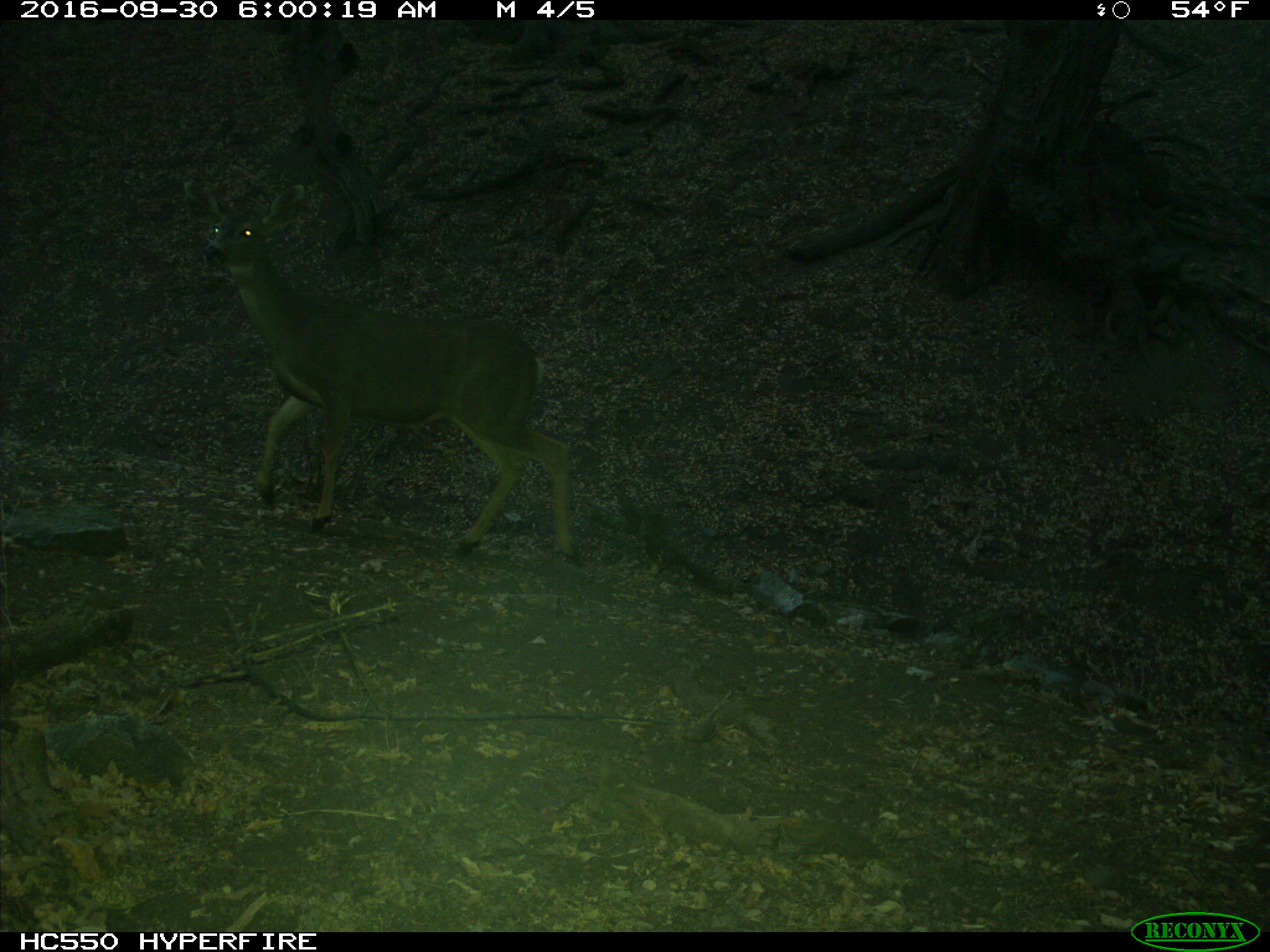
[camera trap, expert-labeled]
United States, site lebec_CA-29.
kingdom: Animalia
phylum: Chordata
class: Mammalia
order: Artiodactyla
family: Cervidae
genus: Odocoileus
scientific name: Odocoileus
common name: deer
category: unidentified deer